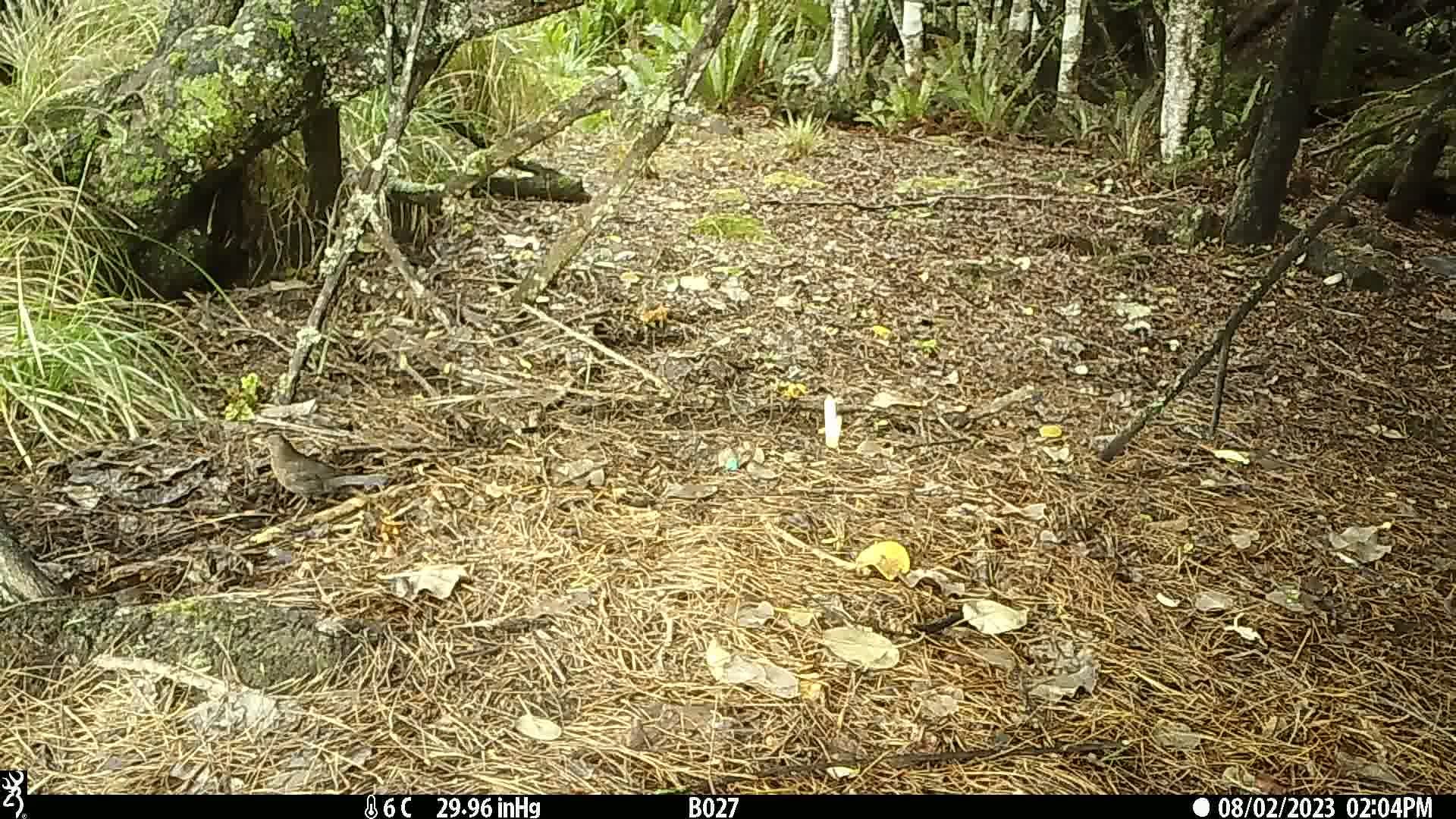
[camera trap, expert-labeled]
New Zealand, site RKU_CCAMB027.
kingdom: Animalia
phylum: Chordata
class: Aves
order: Passeriformes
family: Turdidae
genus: Turdus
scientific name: Turdus merula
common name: eurasian blackbird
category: blackbird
Blackbird (eurasian blackbird) (Turdus merula).